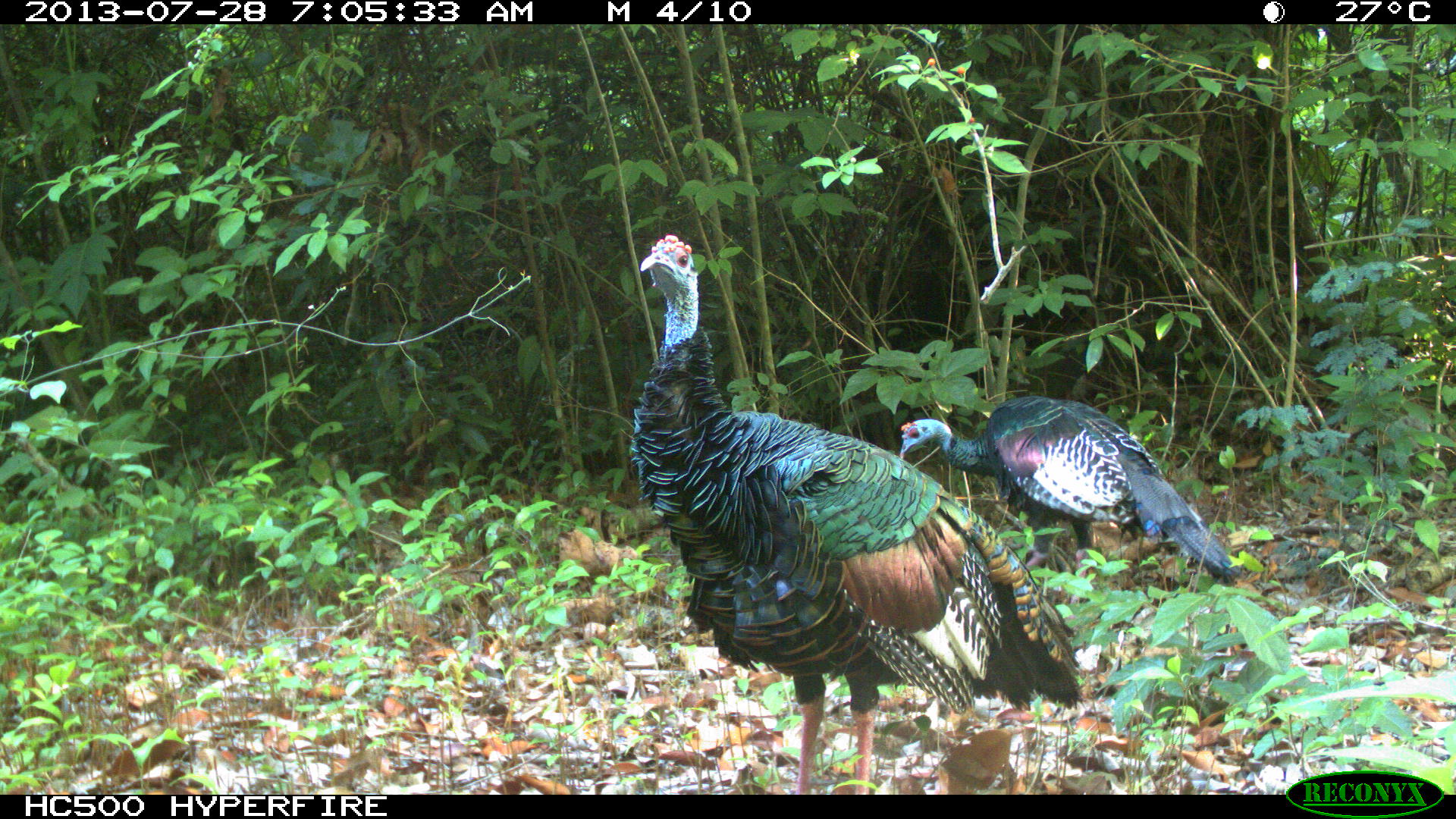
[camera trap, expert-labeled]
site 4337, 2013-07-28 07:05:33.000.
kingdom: Animalia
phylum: Chordata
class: Aves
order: Galliformes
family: Phasianidae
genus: Meleagris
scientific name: Meleagris ocellata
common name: ocellated turkey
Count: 2.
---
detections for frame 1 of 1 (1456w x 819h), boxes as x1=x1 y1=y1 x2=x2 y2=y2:
meleagris ocellata: x1=626 y1=234 x2=1085 y2=795; x1=898 y1=395 x2=1235 y2=572